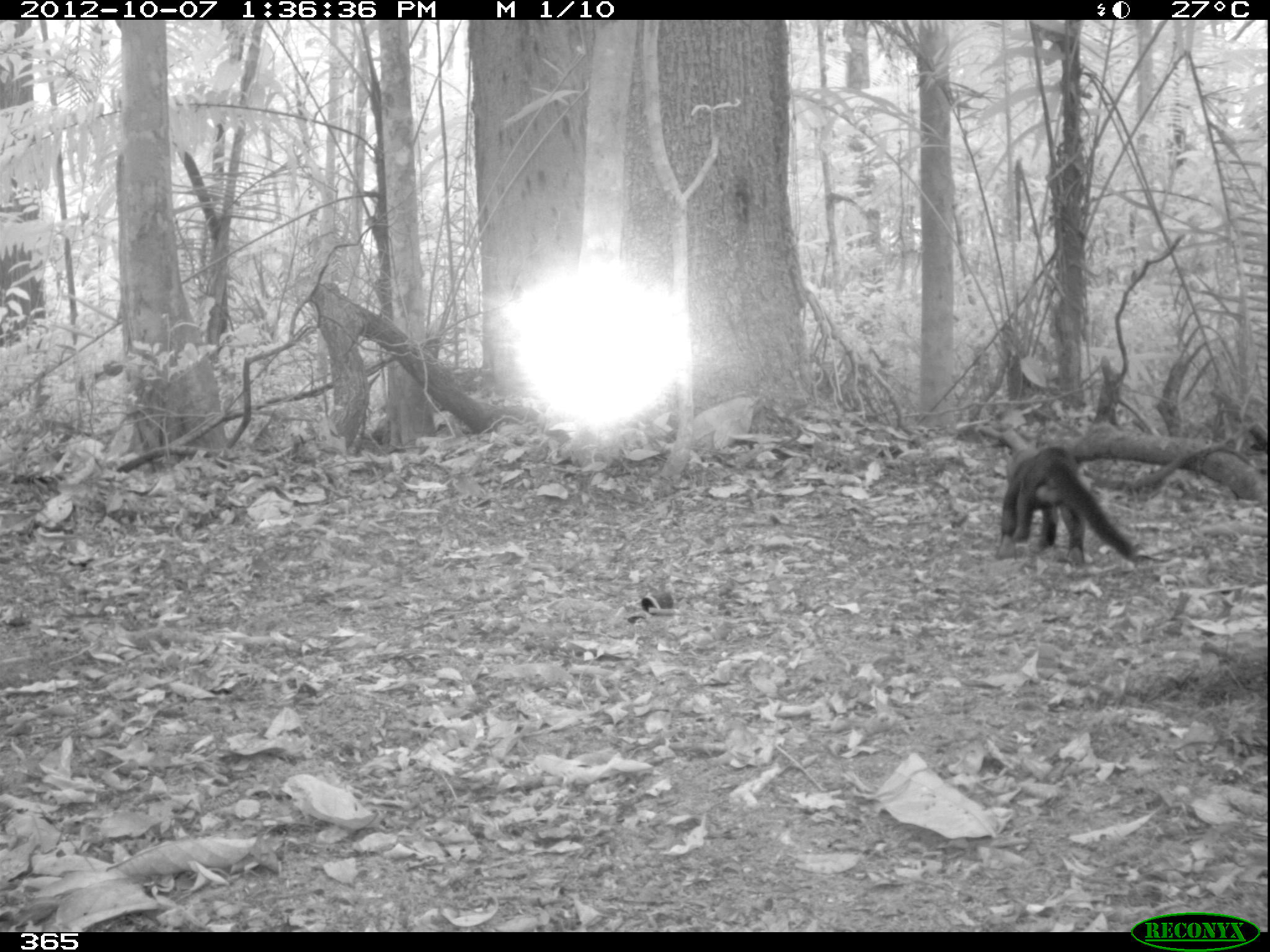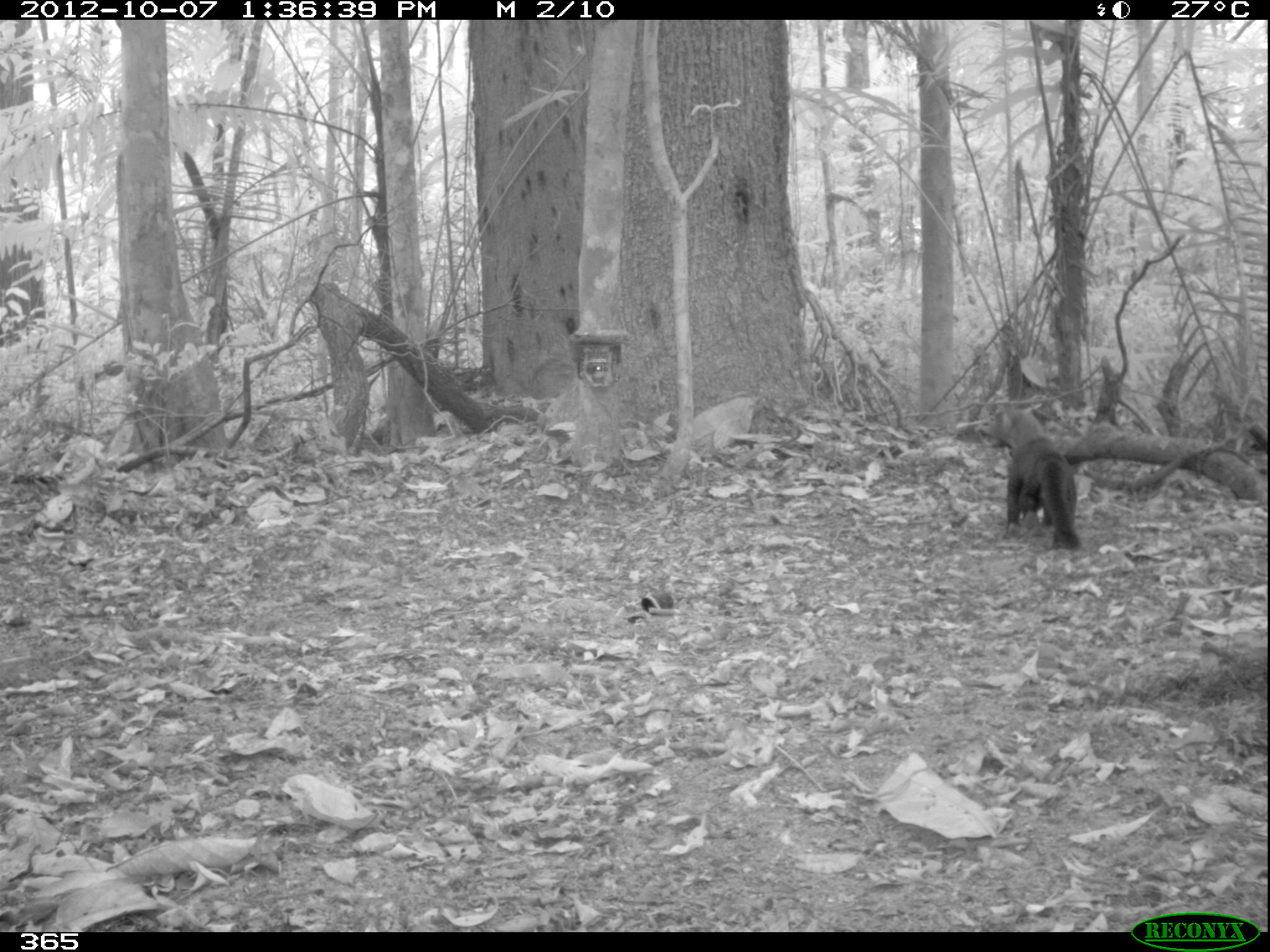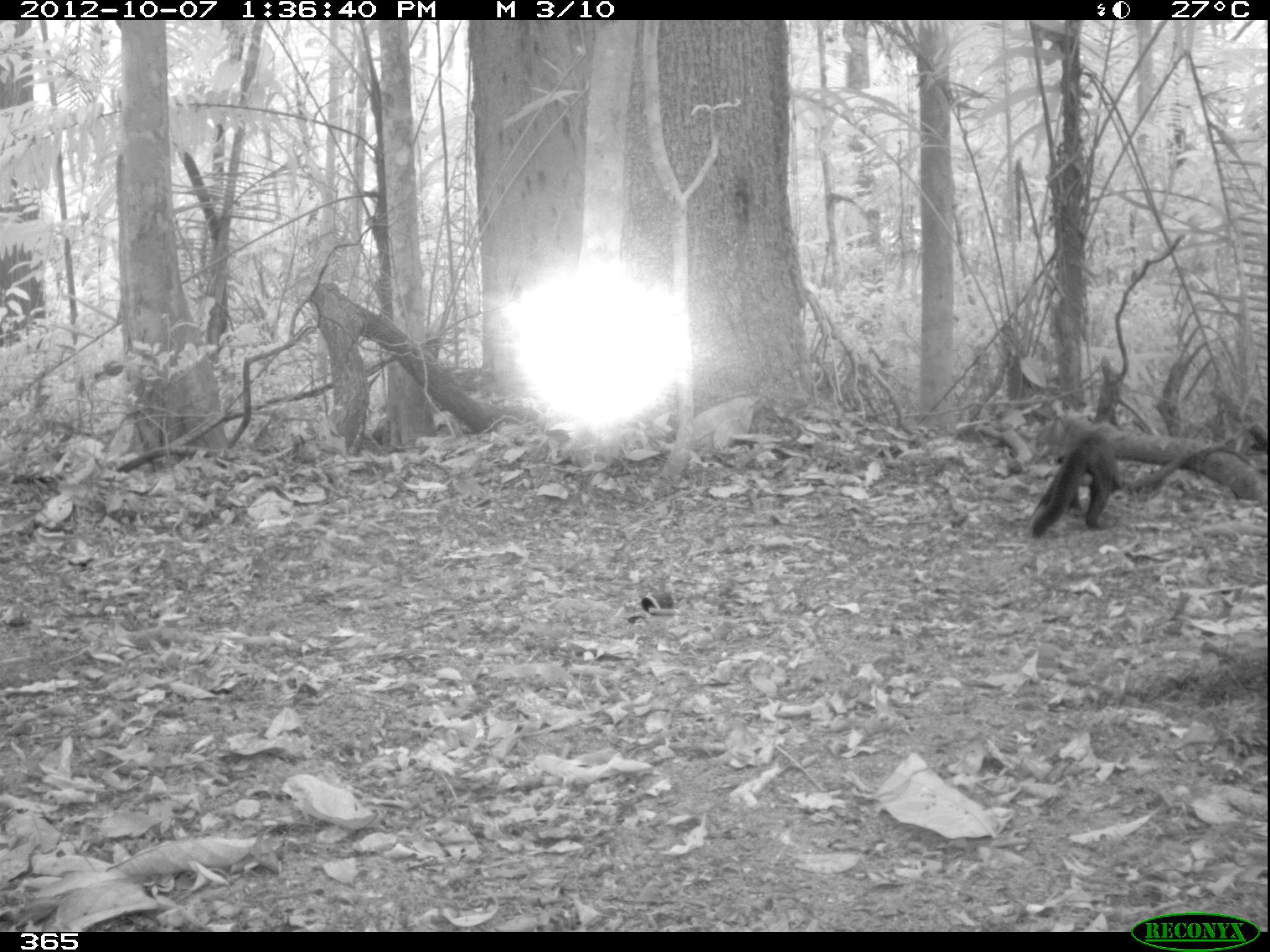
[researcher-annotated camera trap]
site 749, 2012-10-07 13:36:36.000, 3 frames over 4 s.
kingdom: Animalia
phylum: Chordata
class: Mammalia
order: Carnivora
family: Mustelidae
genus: Eira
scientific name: Eira barbara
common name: tayra